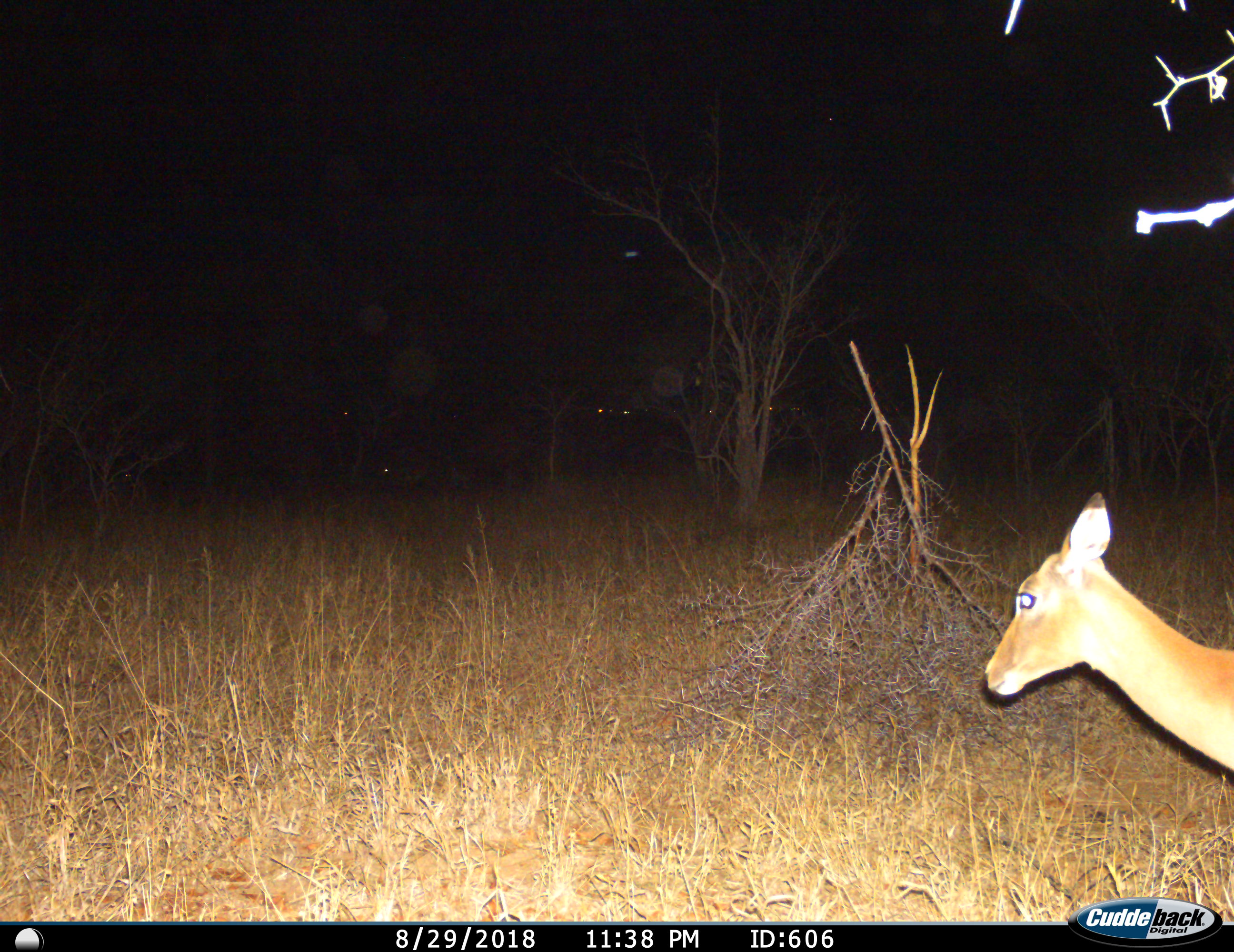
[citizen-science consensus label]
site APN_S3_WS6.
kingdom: Animalia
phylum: Chordata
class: Mammalia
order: Artiodactyla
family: Bovidae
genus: Aepyceros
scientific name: Aepyceros melampus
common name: impala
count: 1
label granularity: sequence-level